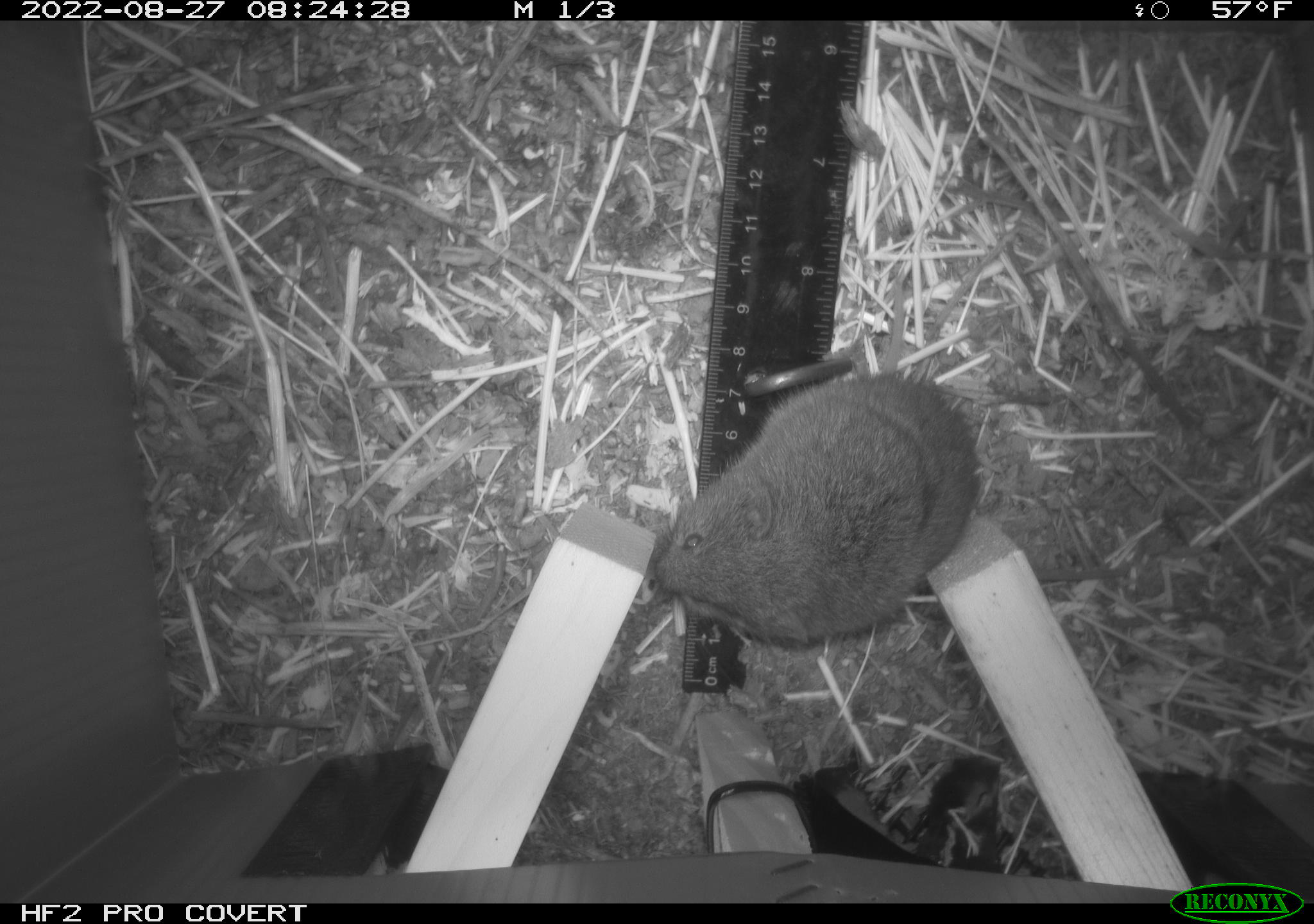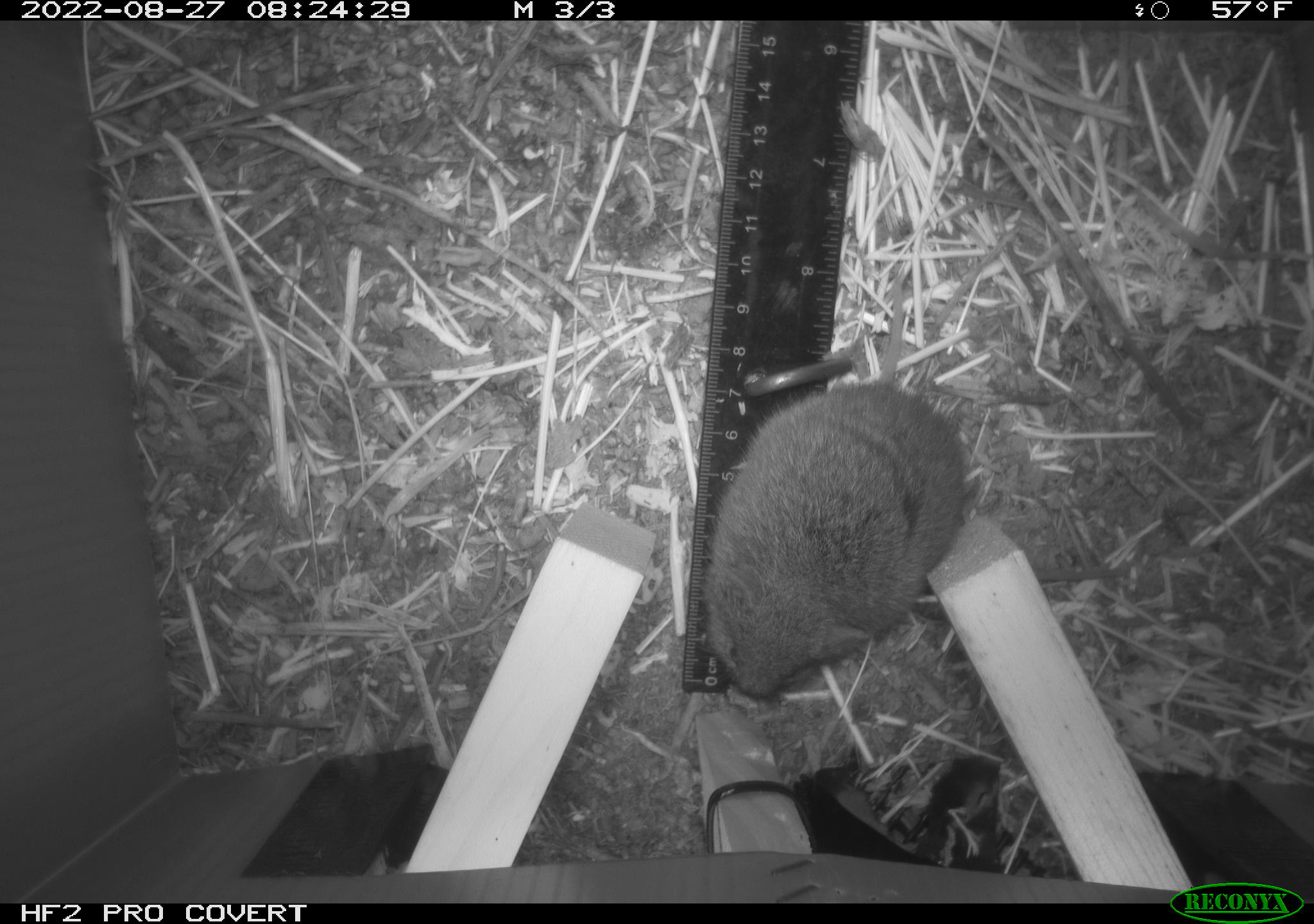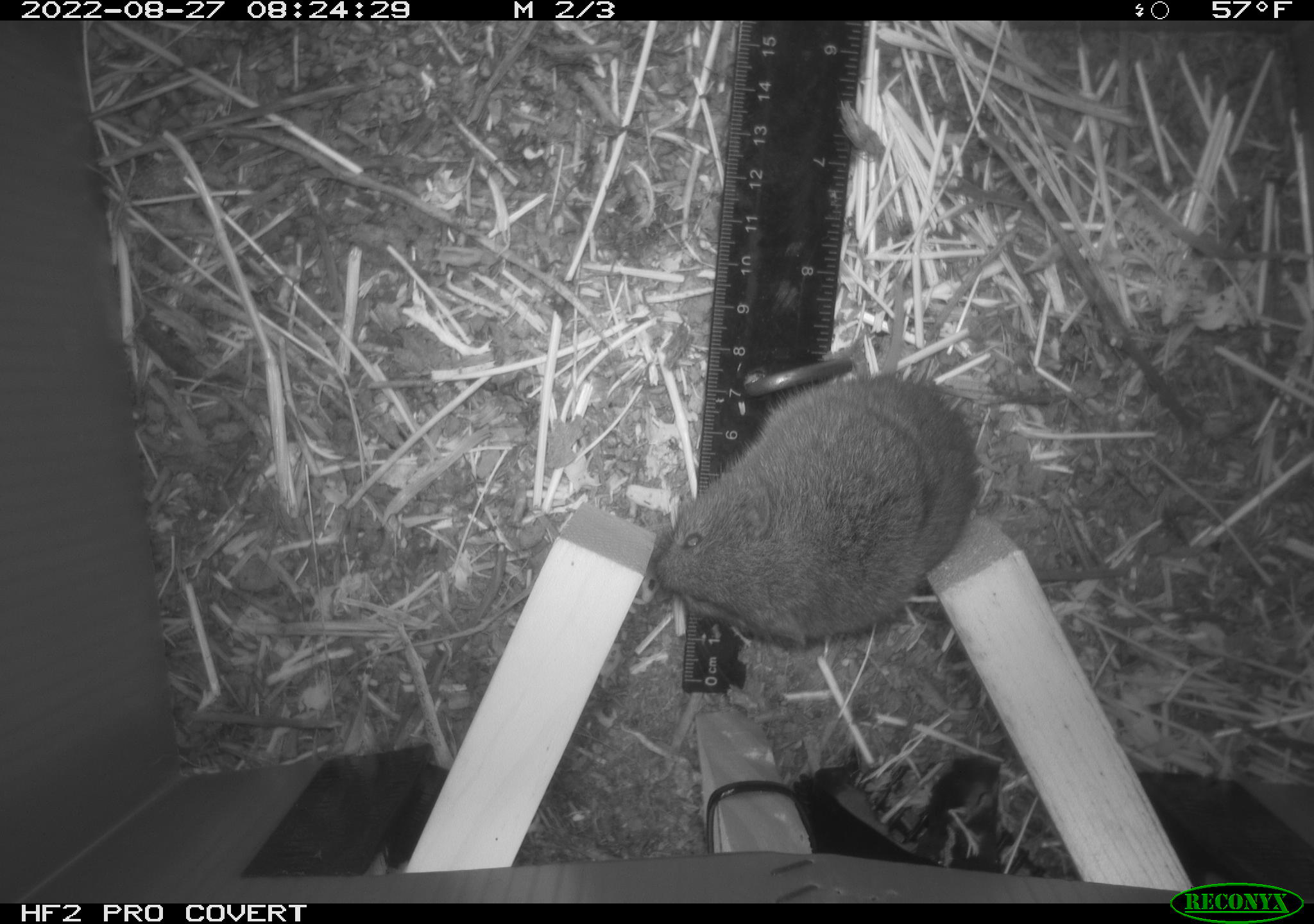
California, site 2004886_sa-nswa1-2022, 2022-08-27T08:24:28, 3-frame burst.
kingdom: Animalia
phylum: Chordata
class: Mammalia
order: Rodentia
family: Cricetidae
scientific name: Cricetidae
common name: hamsters, voles, lemmings, and allies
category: cricetidae family